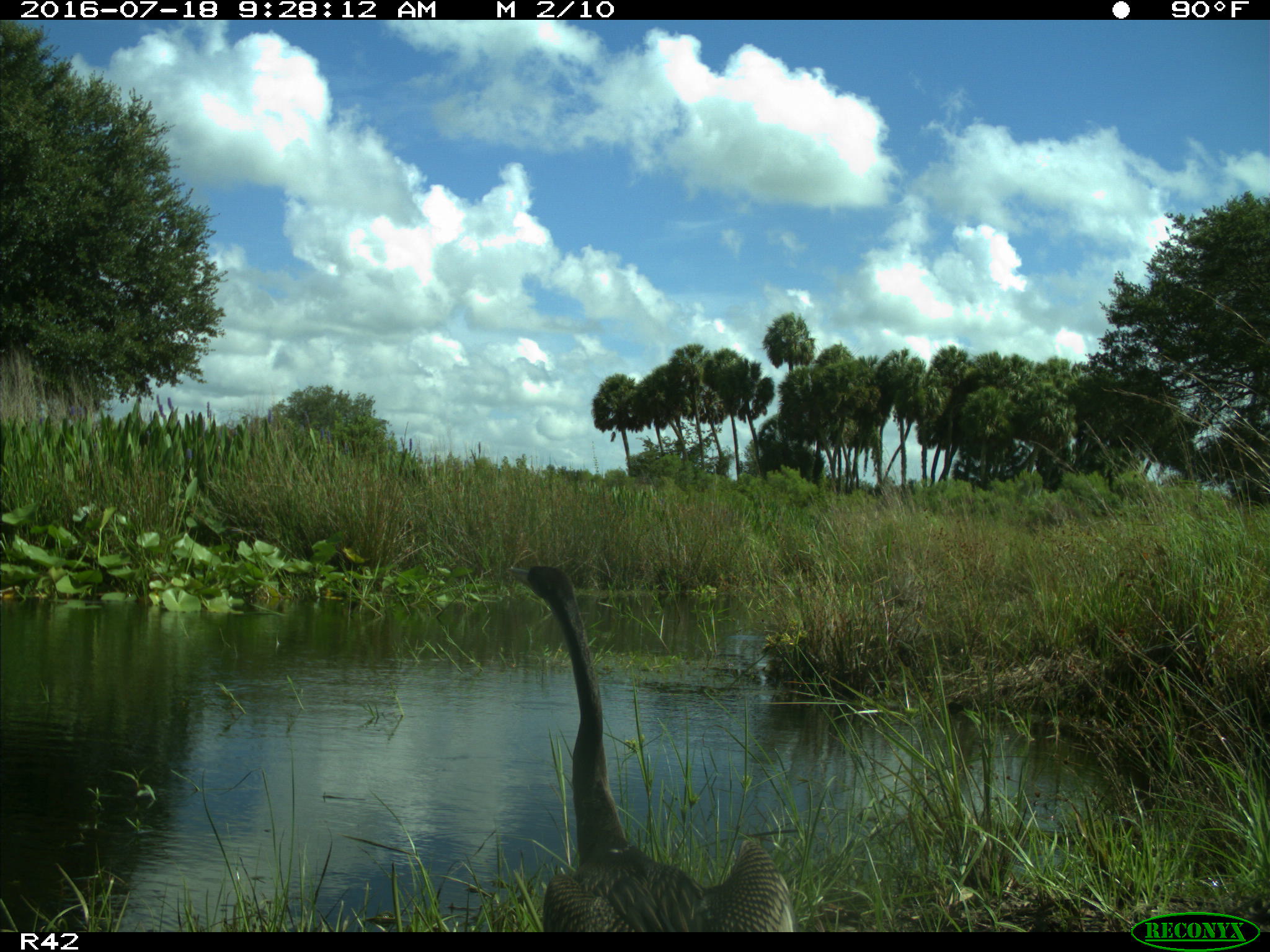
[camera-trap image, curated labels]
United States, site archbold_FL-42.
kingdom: Animalia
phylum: Chordata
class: Aves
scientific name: Aves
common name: birds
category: unidentified bird